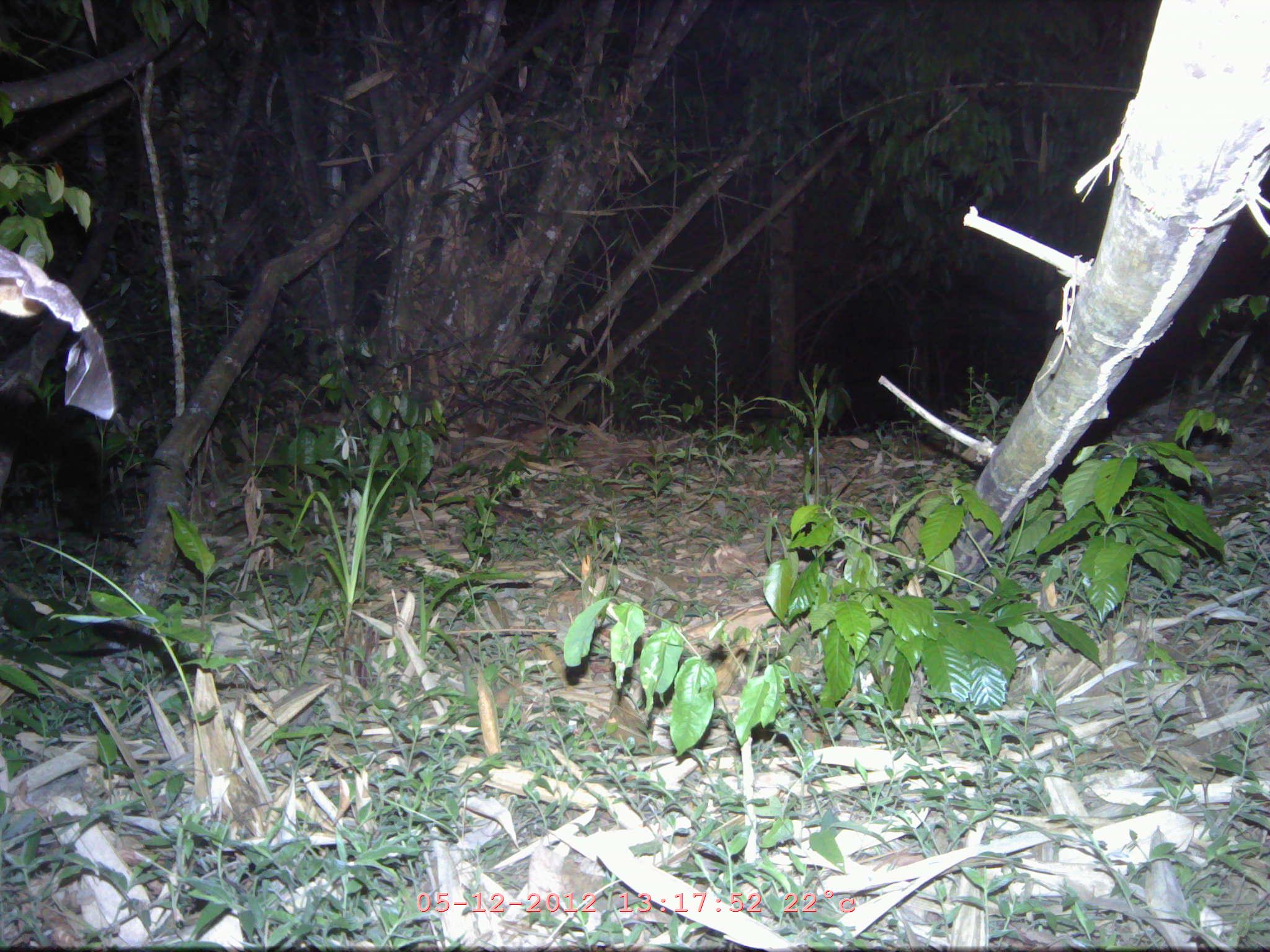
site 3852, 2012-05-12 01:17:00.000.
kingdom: Animalia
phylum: Chordata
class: Mammalia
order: Chiroptera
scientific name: Chiroptera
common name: bats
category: unknown bat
Unknown bat (bats) (Chiroptera), count 1.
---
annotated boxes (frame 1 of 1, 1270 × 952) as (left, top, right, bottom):
unknown bat: (0, 245, 115, 419)